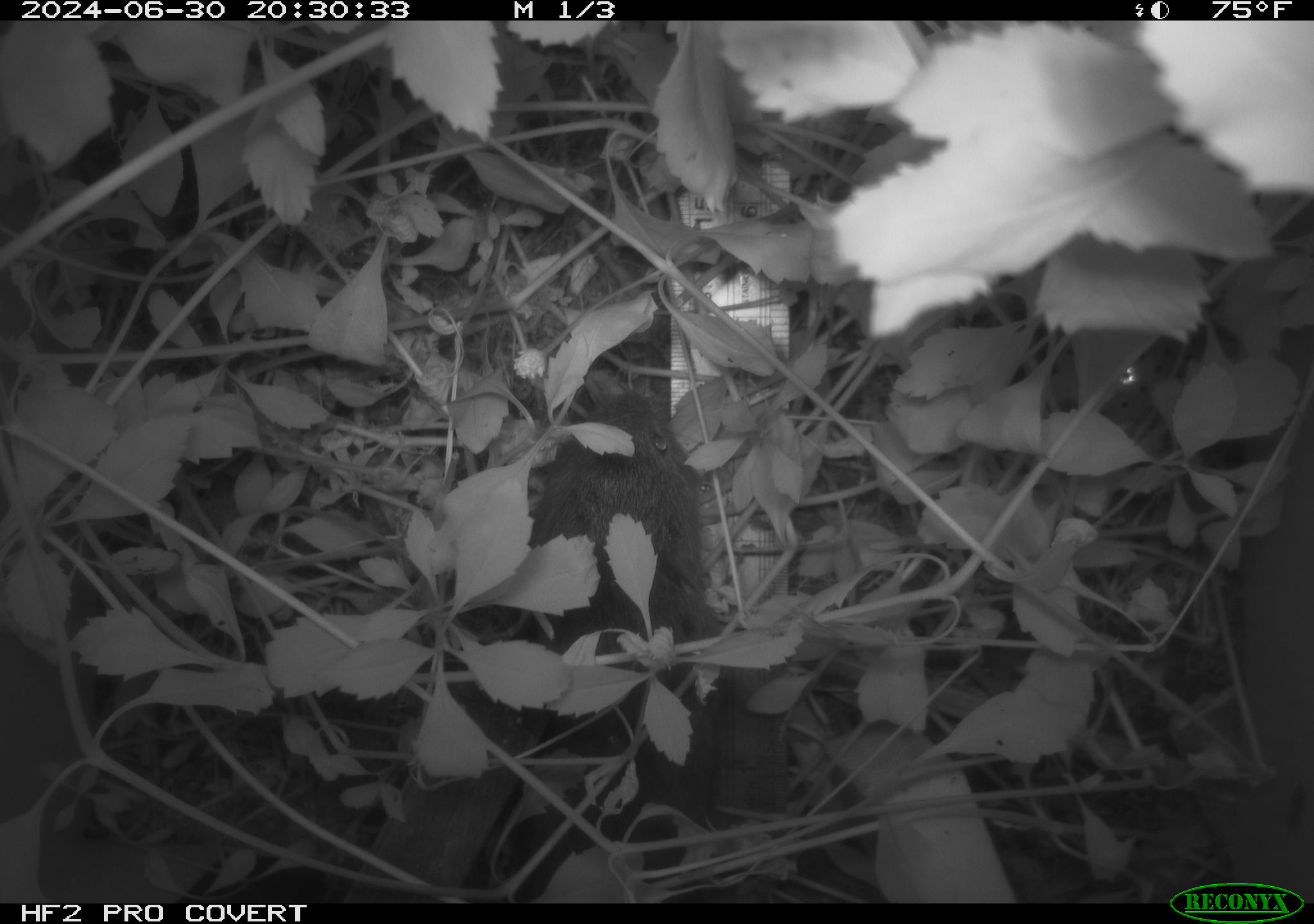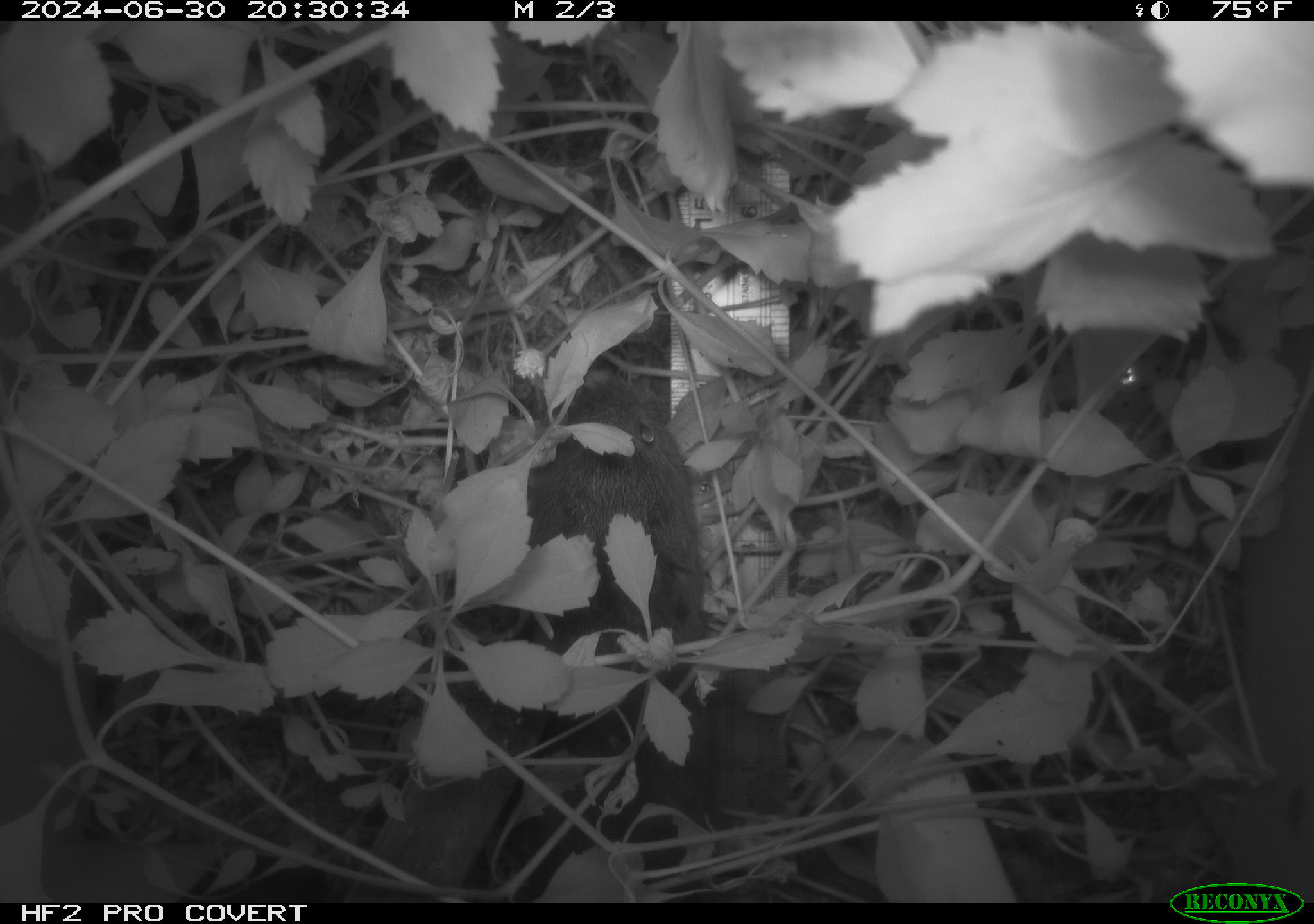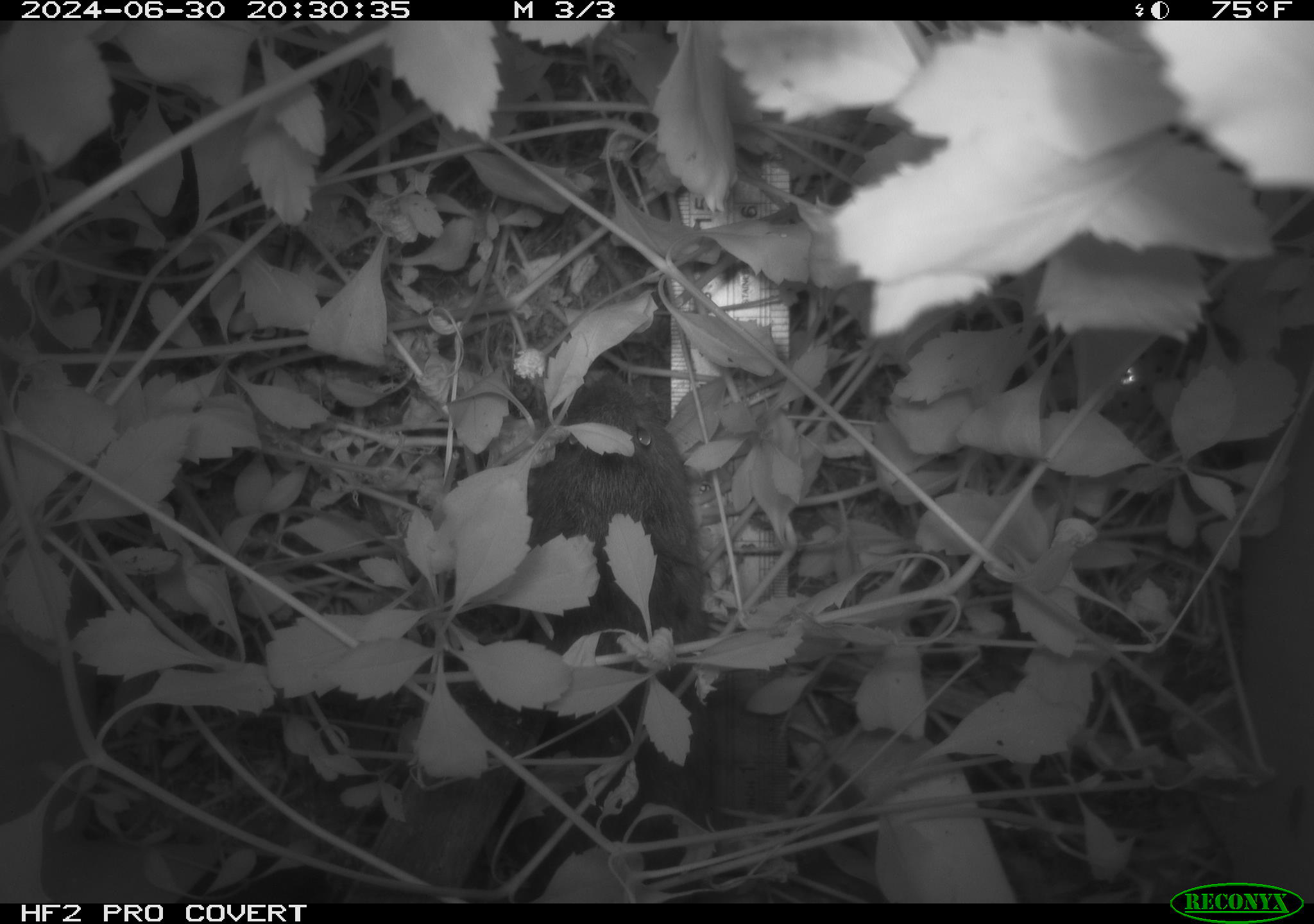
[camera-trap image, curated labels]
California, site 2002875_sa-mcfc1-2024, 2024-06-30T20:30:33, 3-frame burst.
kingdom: Animalia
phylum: Chordata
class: Mammalia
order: Rodentia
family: Cricetidae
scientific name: Arvicolinae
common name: voles, lemmings, and muskrats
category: arvicolinae subfamily